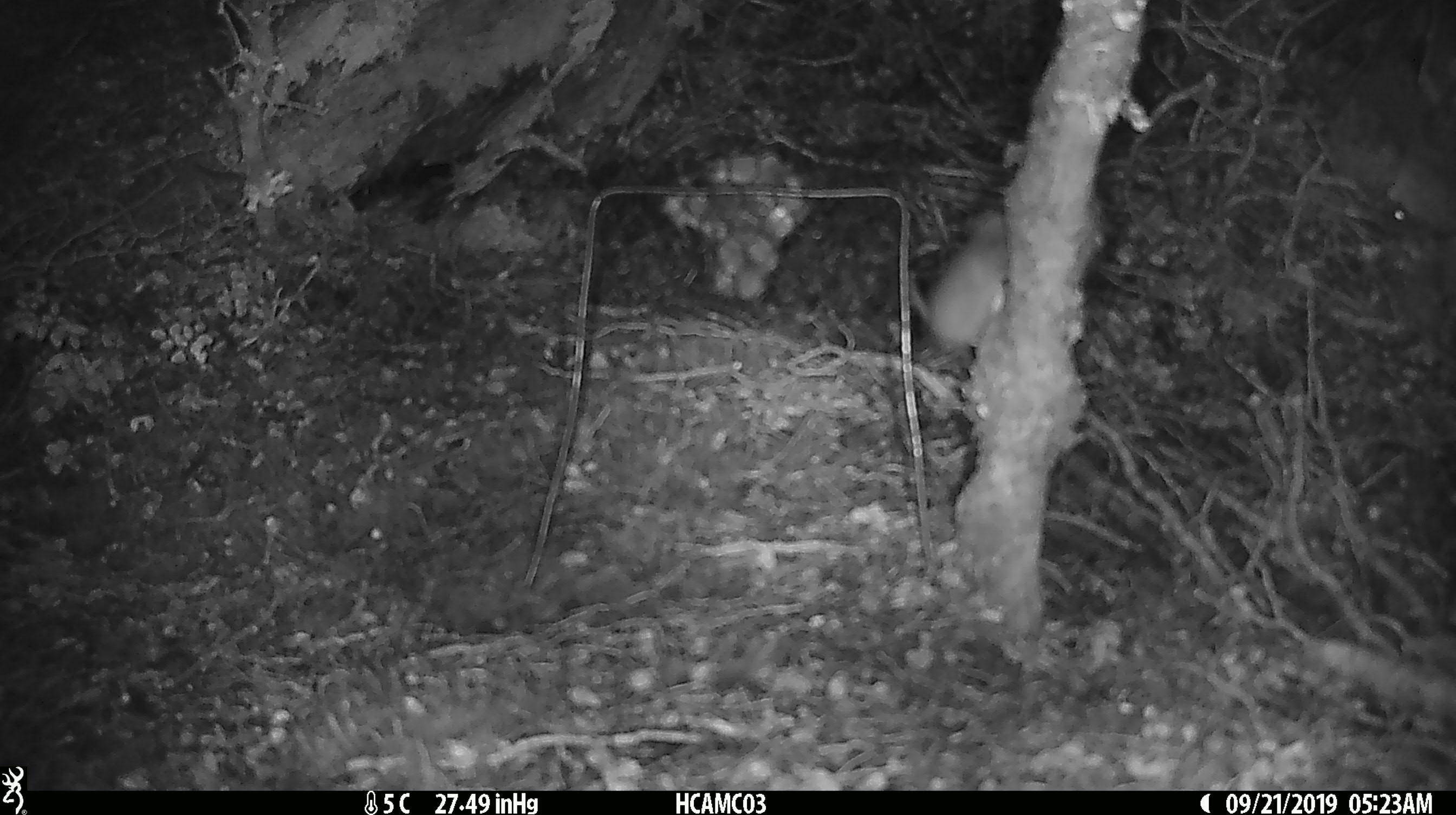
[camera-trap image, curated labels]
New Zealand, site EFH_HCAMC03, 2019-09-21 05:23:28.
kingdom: Animalia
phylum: Chordata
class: Mammalia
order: Rodentia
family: Muridae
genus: Mus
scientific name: Mus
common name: mouse